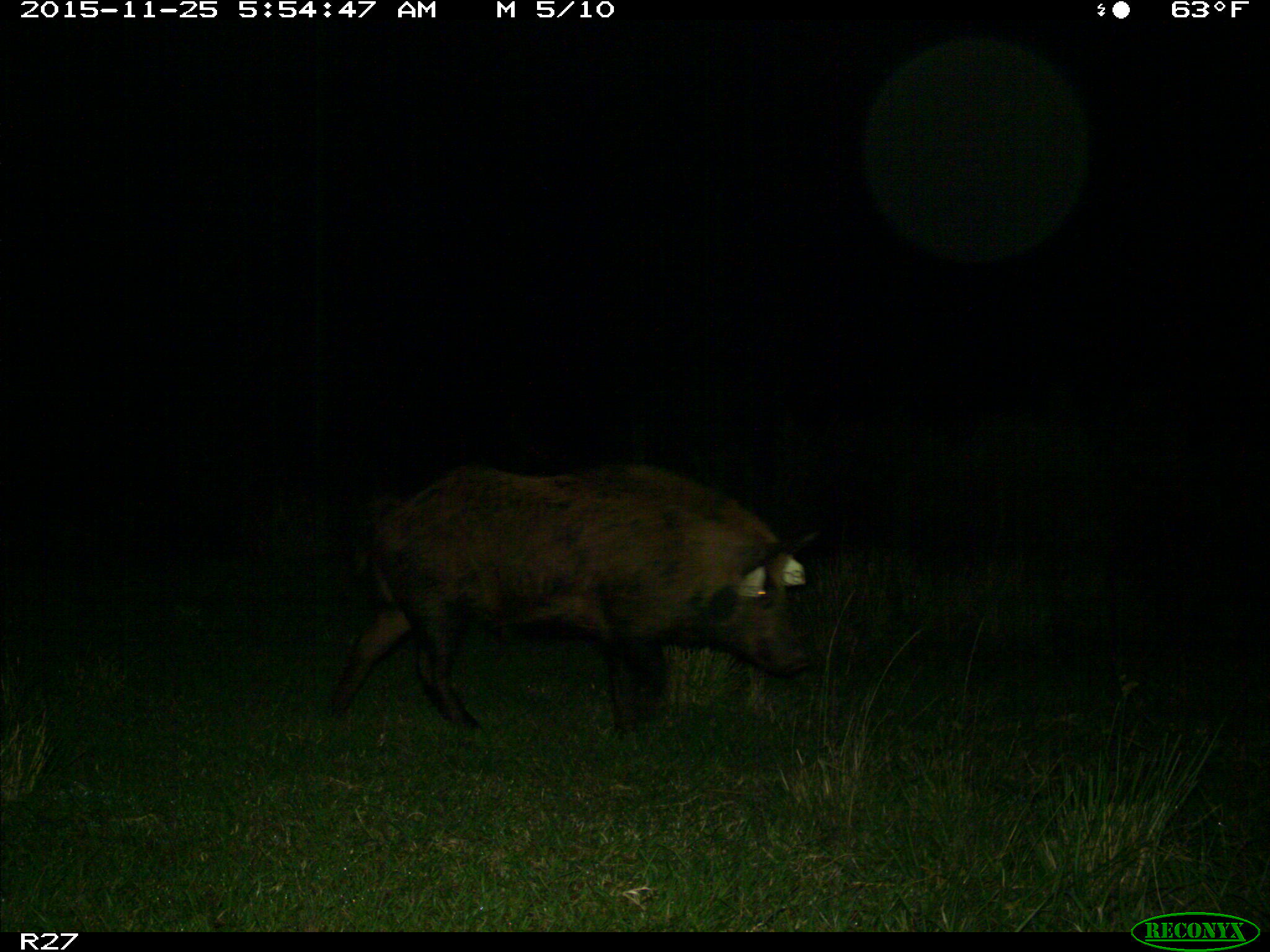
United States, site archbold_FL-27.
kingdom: Animalia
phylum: Chordata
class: Mammalia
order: Artiodactyla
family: Suidae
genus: Sus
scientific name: Sus scrofa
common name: wild boar